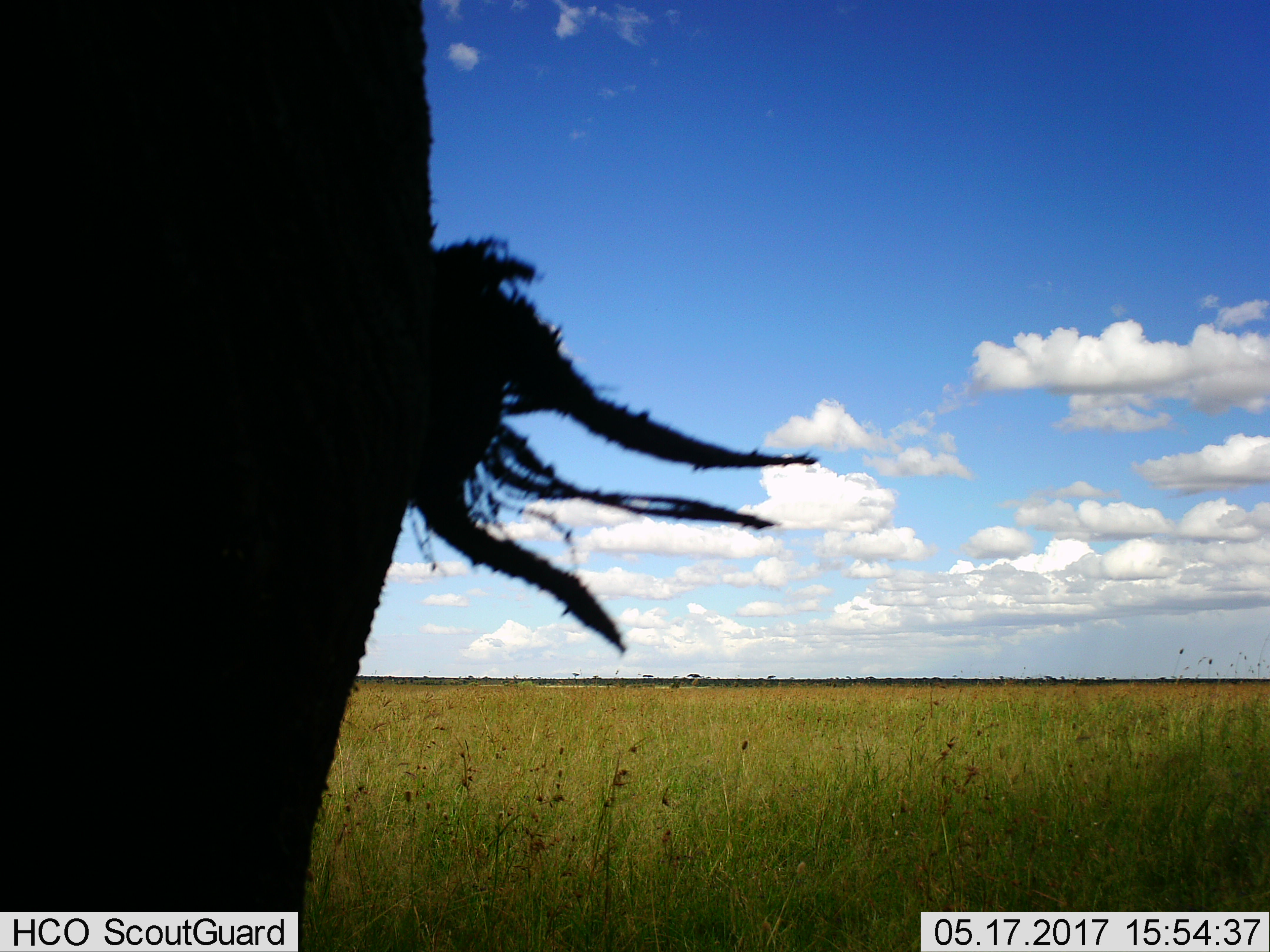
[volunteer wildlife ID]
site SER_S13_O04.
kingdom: Animalia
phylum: Chordata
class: Mammalia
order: Artiodactyla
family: Bovidae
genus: Connochaetes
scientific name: Connochaetes taurinus taurinus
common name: blue wildebeest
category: wildebeestblue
Wildebeestblue (blue wildebeest) (Connochaetes taurinus taurinus), count 1. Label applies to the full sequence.